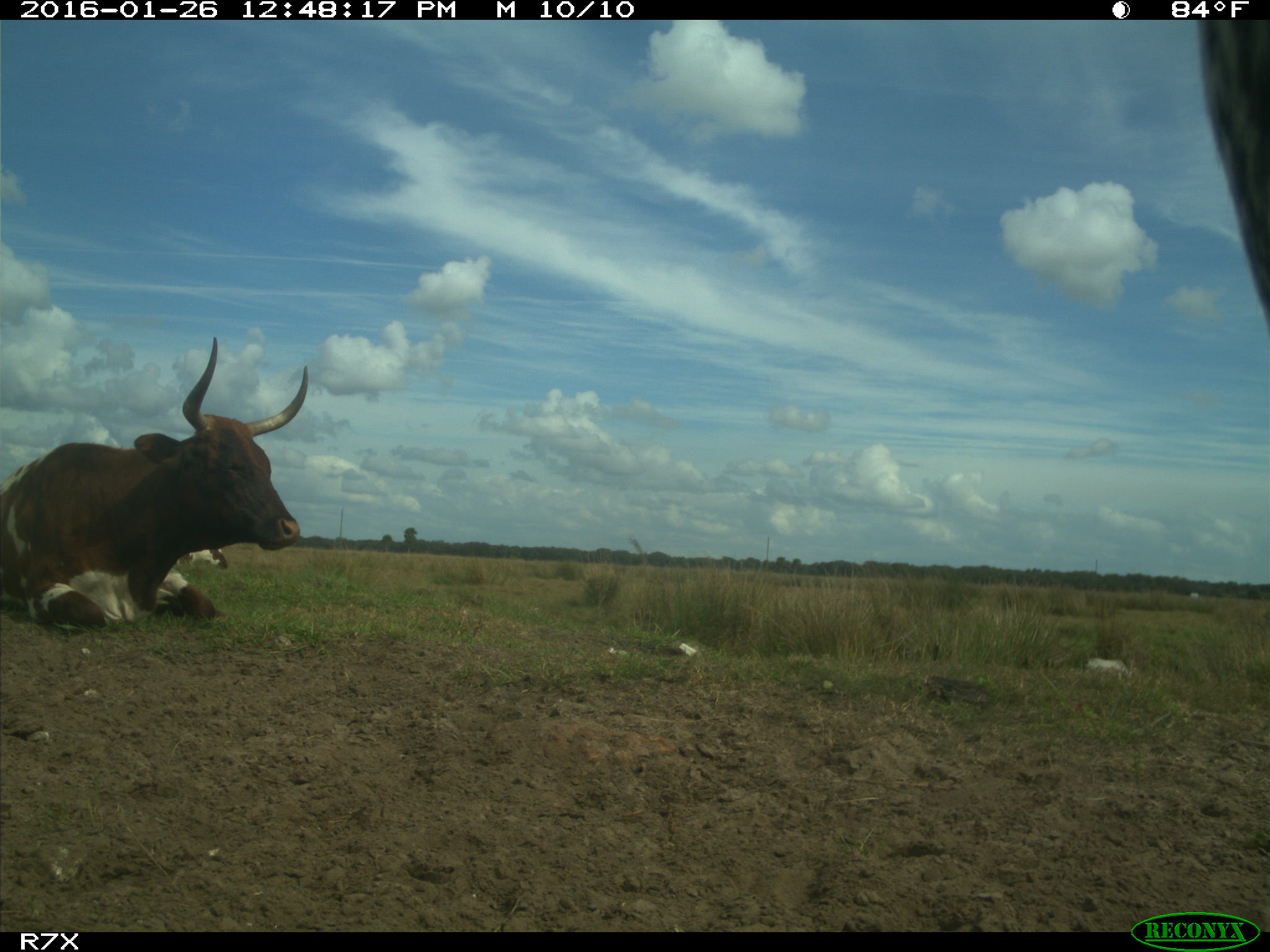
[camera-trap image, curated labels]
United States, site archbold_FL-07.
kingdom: Animalia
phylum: Chordata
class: Mammalia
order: Artiodactyla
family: Bovidae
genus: Bos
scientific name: Bos taurus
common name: domestic cow